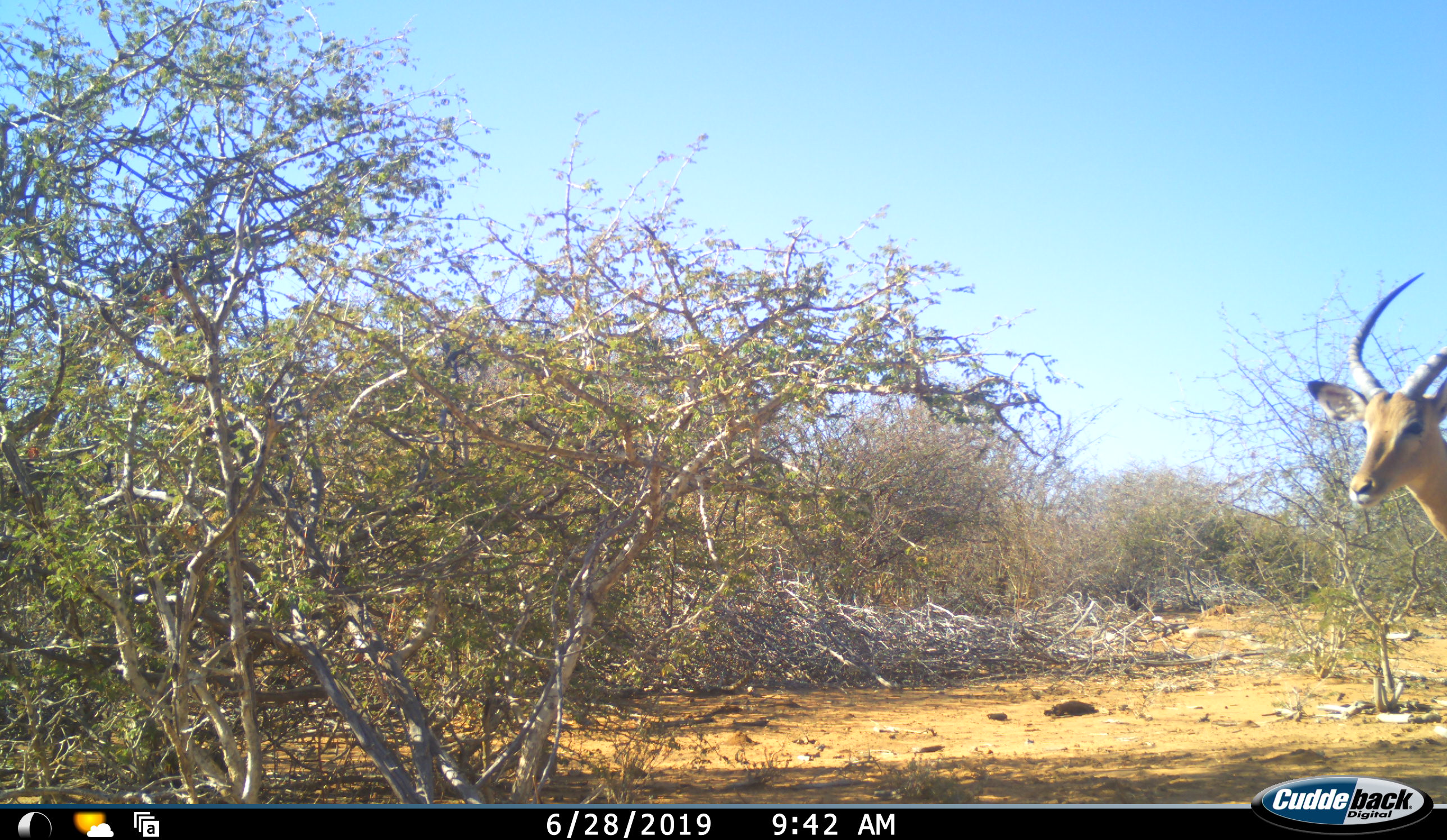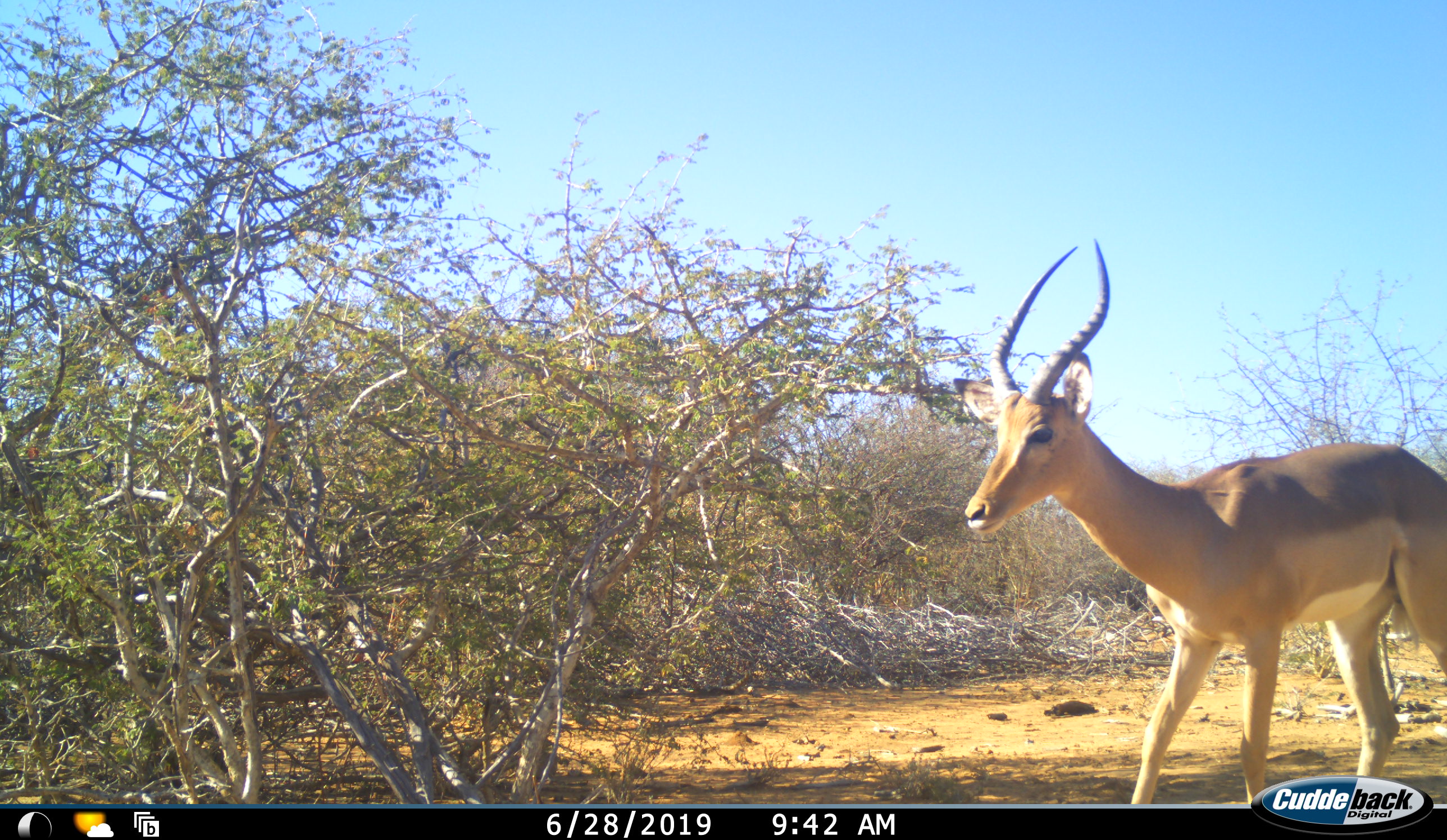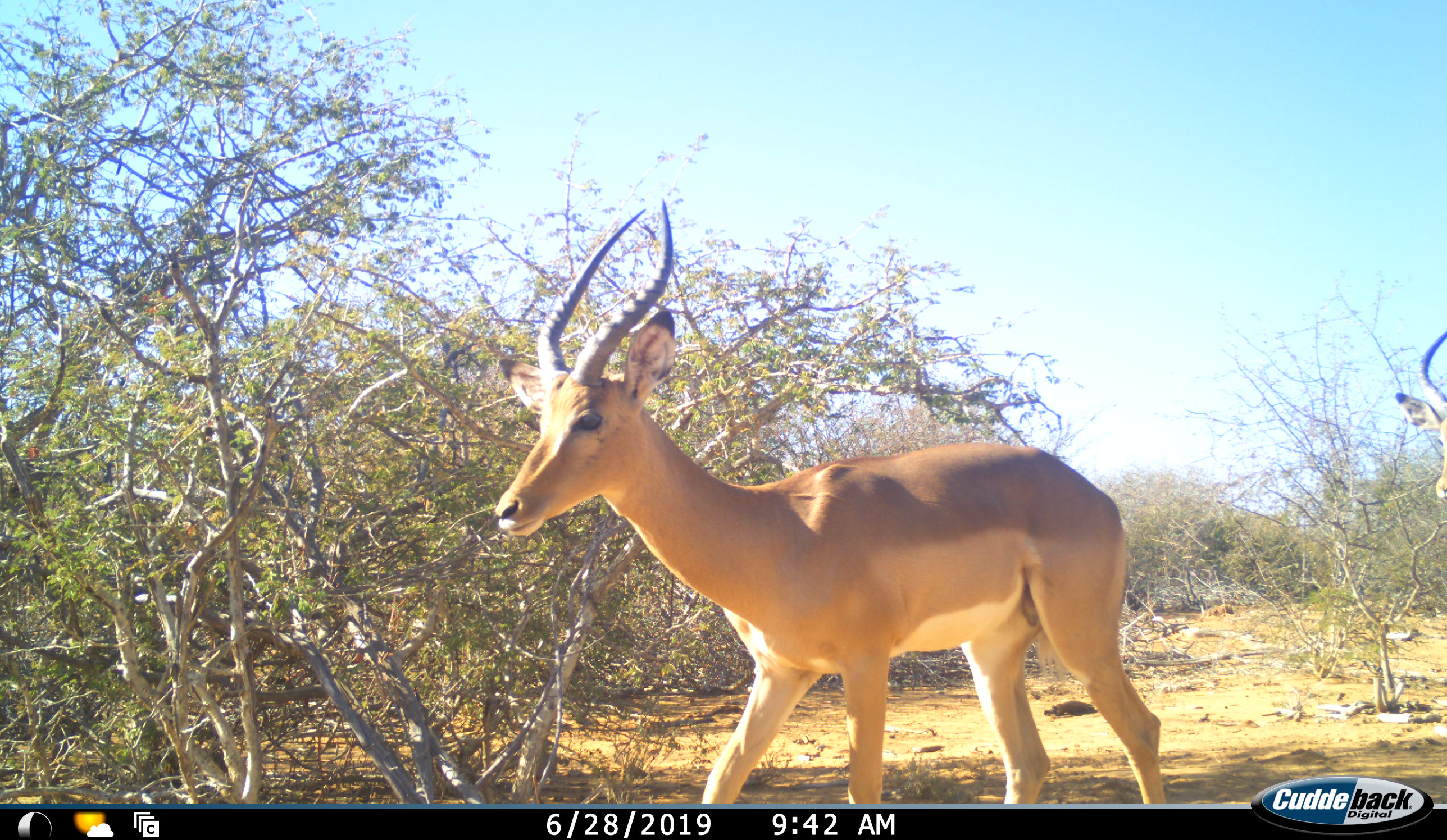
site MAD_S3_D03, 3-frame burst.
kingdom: Animalia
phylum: Chordata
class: Mammalia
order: Artiodactyla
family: Bovidae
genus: Aepyceros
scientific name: Aepyceros melampus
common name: impala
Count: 1.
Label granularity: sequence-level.